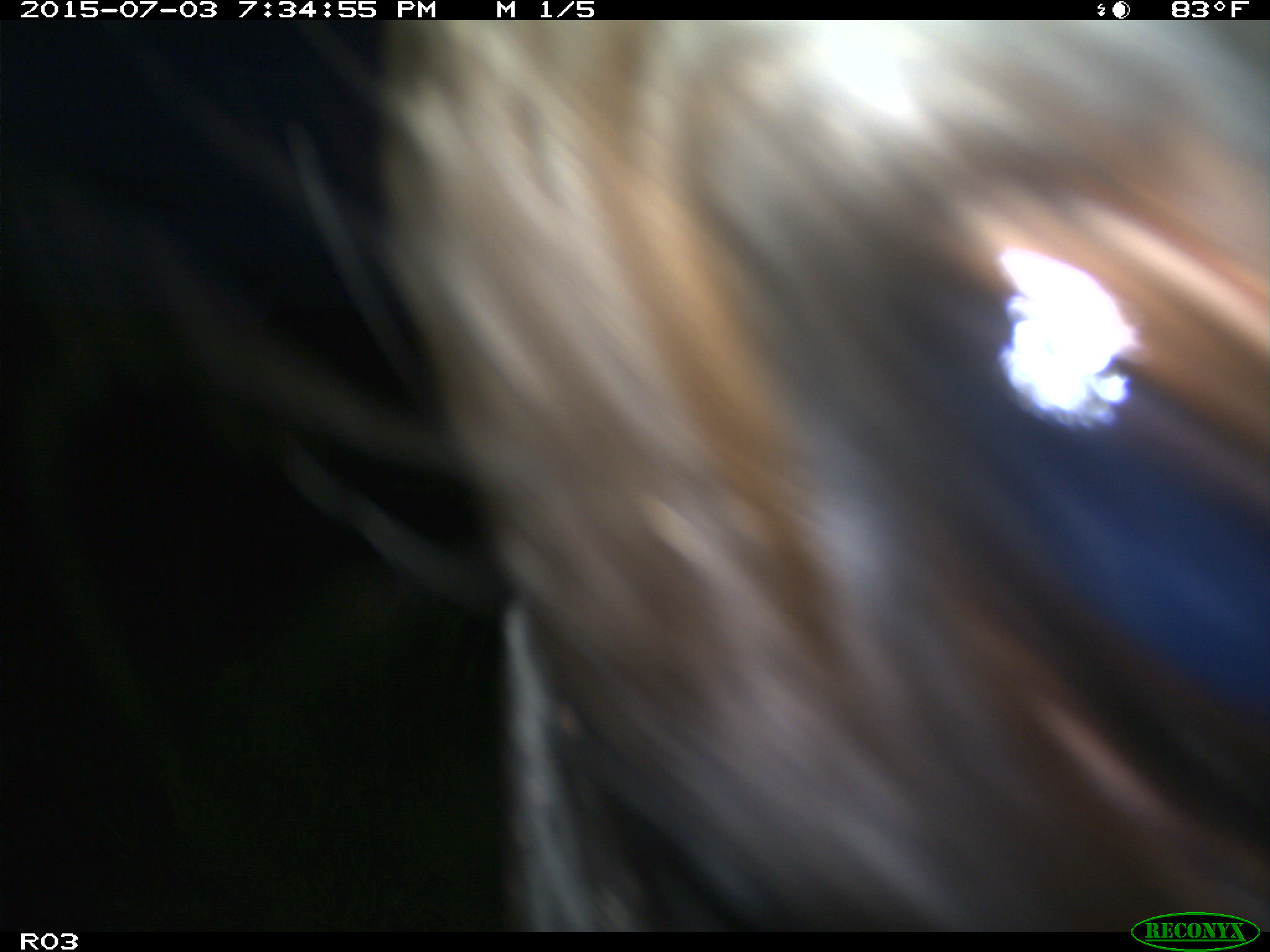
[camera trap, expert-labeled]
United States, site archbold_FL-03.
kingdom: Animalia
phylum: Chordata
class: Mammalia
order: Artiodactyla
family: Bovidae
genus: Bos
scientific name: Bos taurus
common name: domestic cow